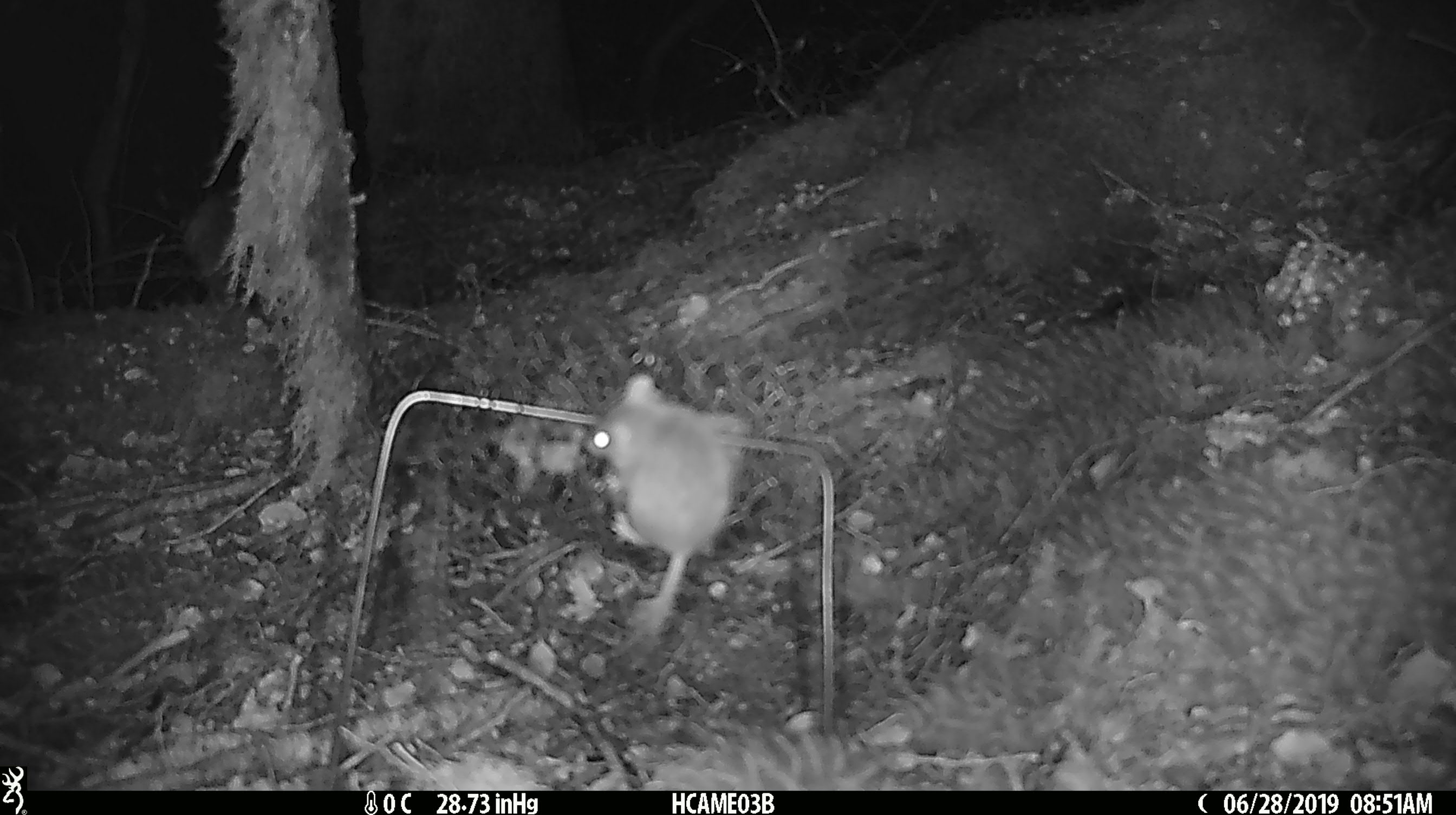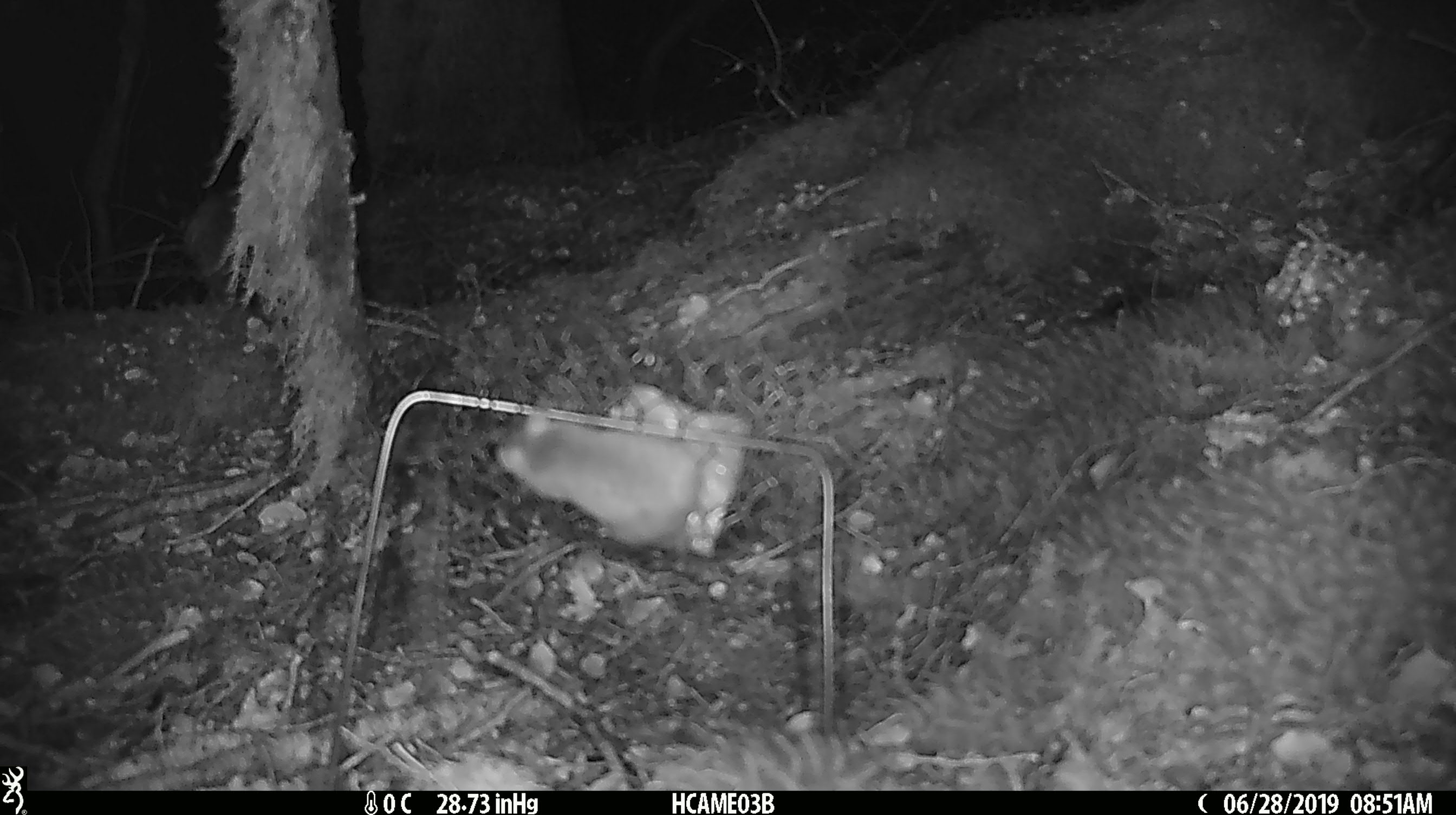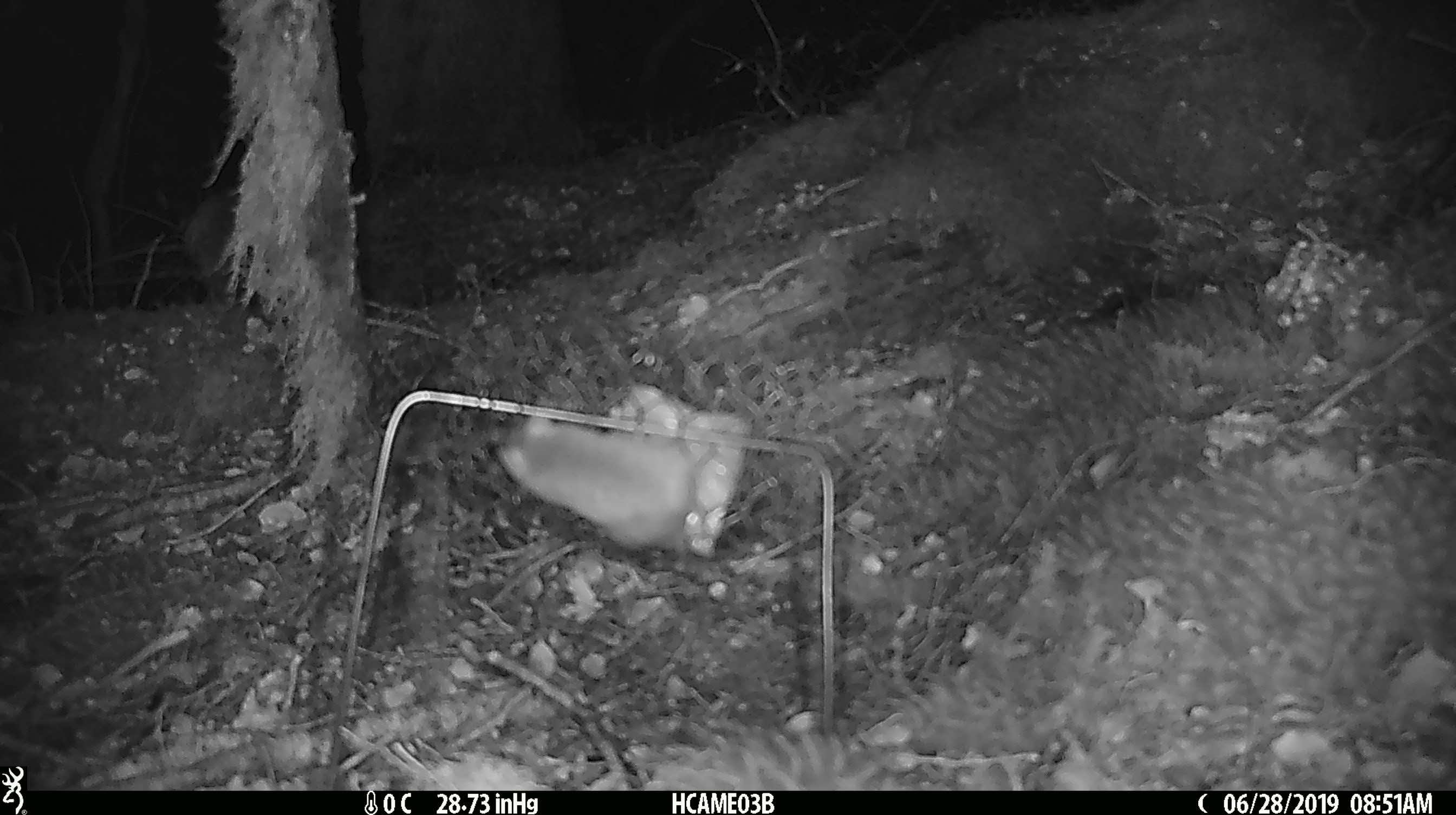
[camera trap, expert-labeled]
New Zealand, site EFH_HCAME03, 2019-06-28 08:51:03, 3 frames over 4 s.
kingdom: Animalia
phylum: Chordata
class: Mammalia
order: Rodentia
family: Muridae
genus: Mus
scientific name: Mus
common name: mouse